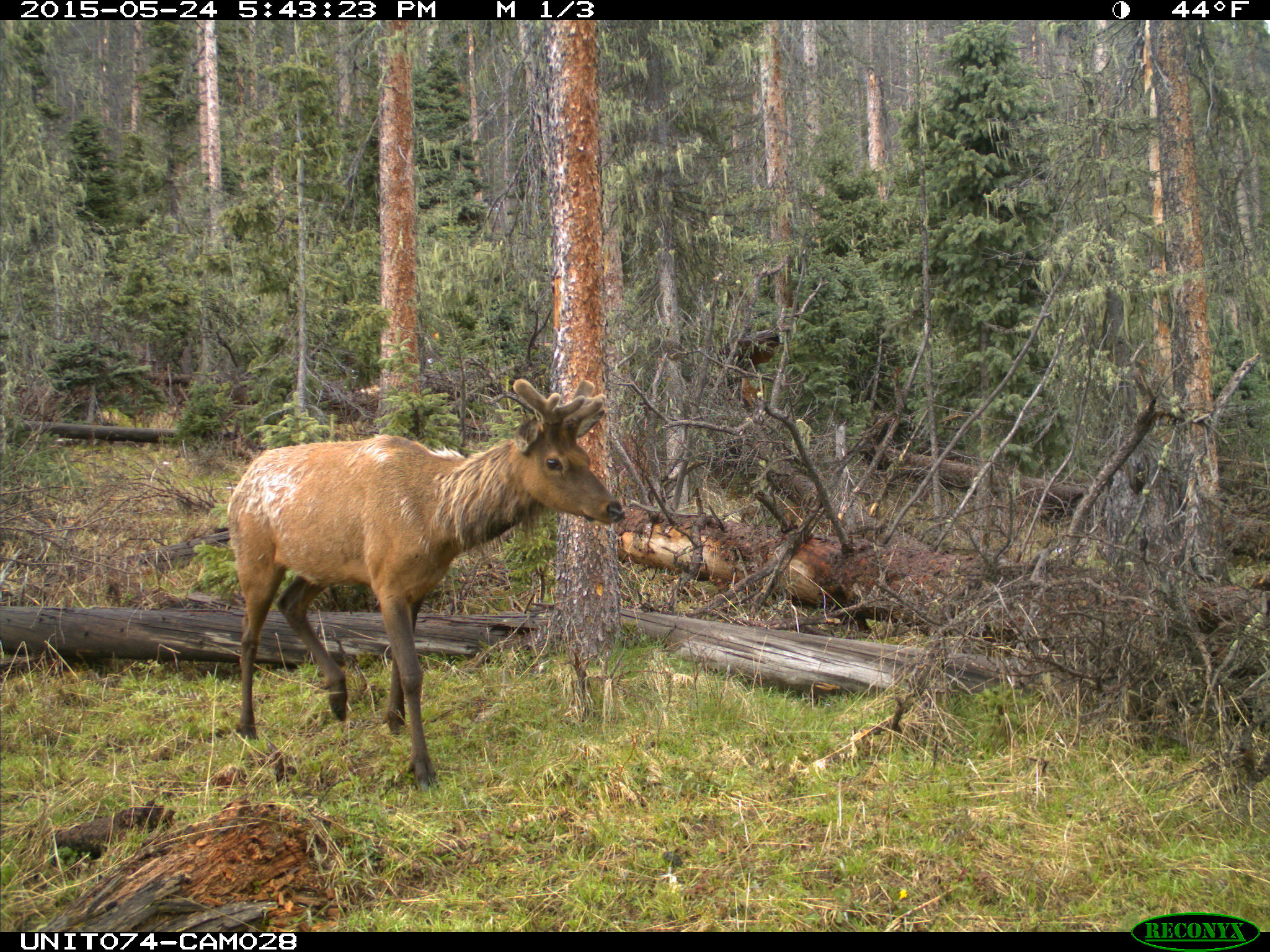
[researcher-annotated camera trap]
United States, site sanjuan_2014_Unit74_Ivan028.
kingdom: Animalia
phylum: Chordata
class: Mammalia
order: Artiodactyla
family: Cervidae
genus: Cervus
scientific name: Cervus elaphus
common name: red deer